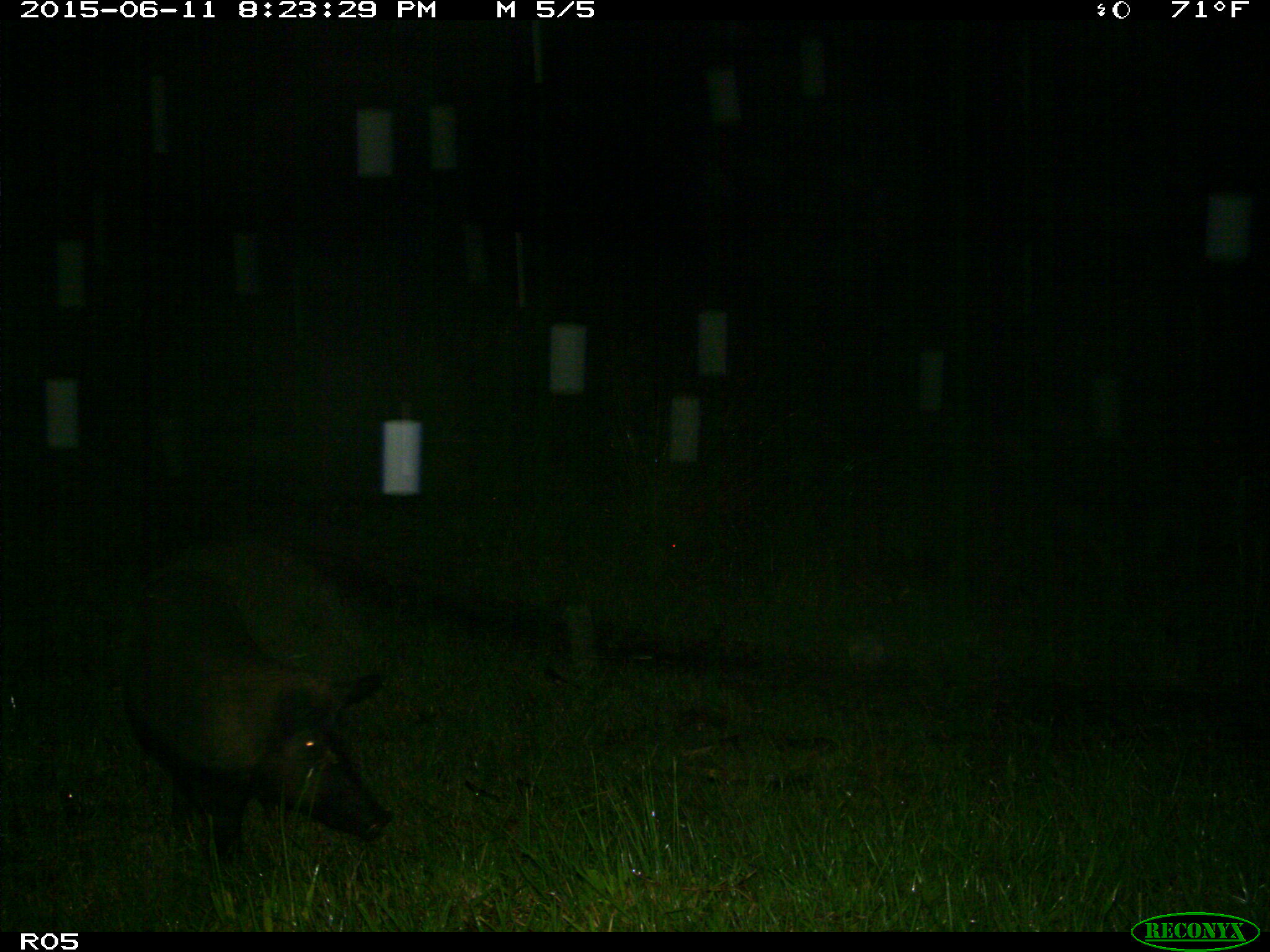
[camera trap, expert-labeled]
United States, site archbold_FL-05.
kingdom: Animalia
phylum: Chordata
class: Mammalia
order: Artiodactyla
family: Suidae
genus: Sus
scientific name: Sus scrofa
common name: wild boar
Sus scrofa (wild boar).